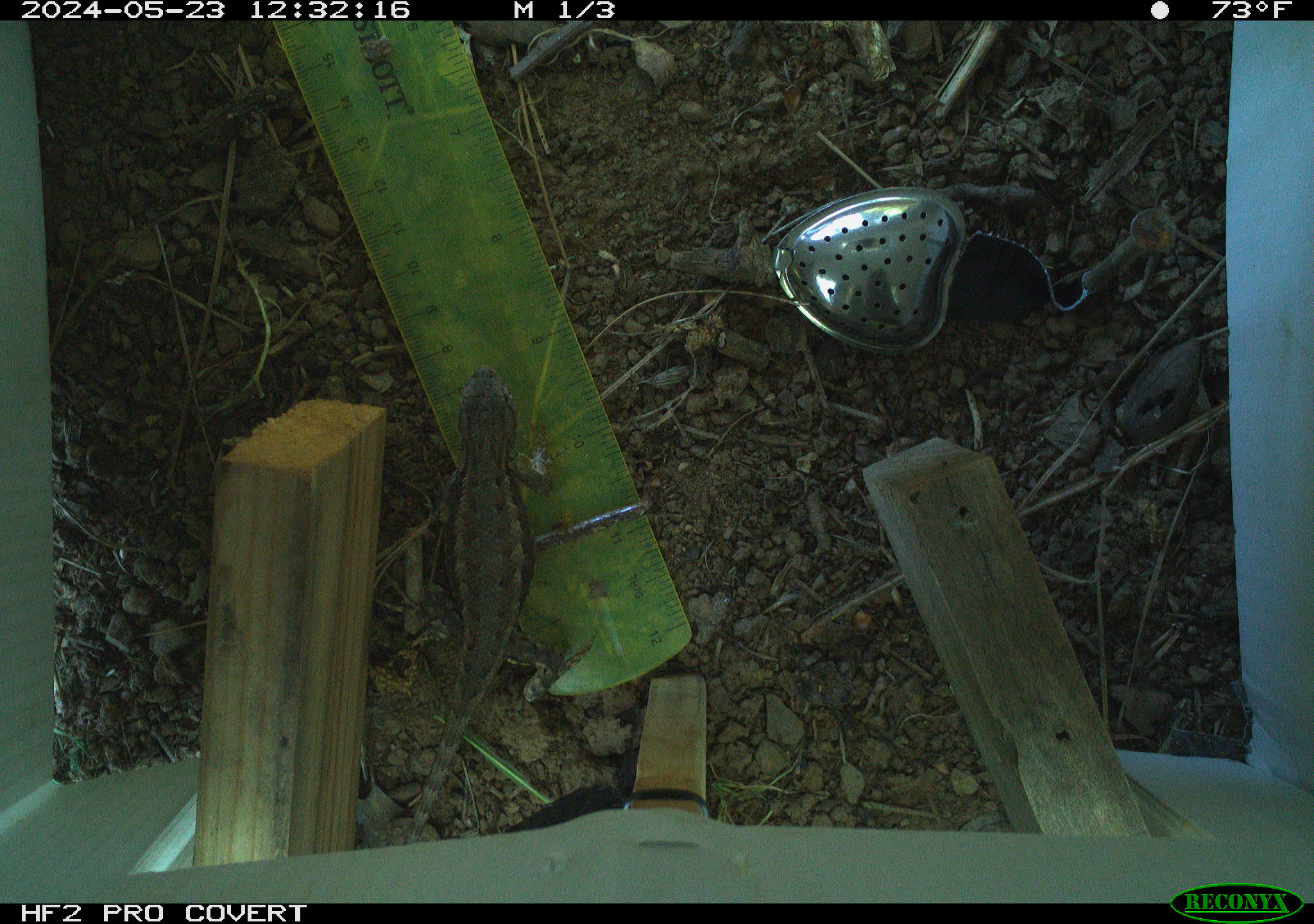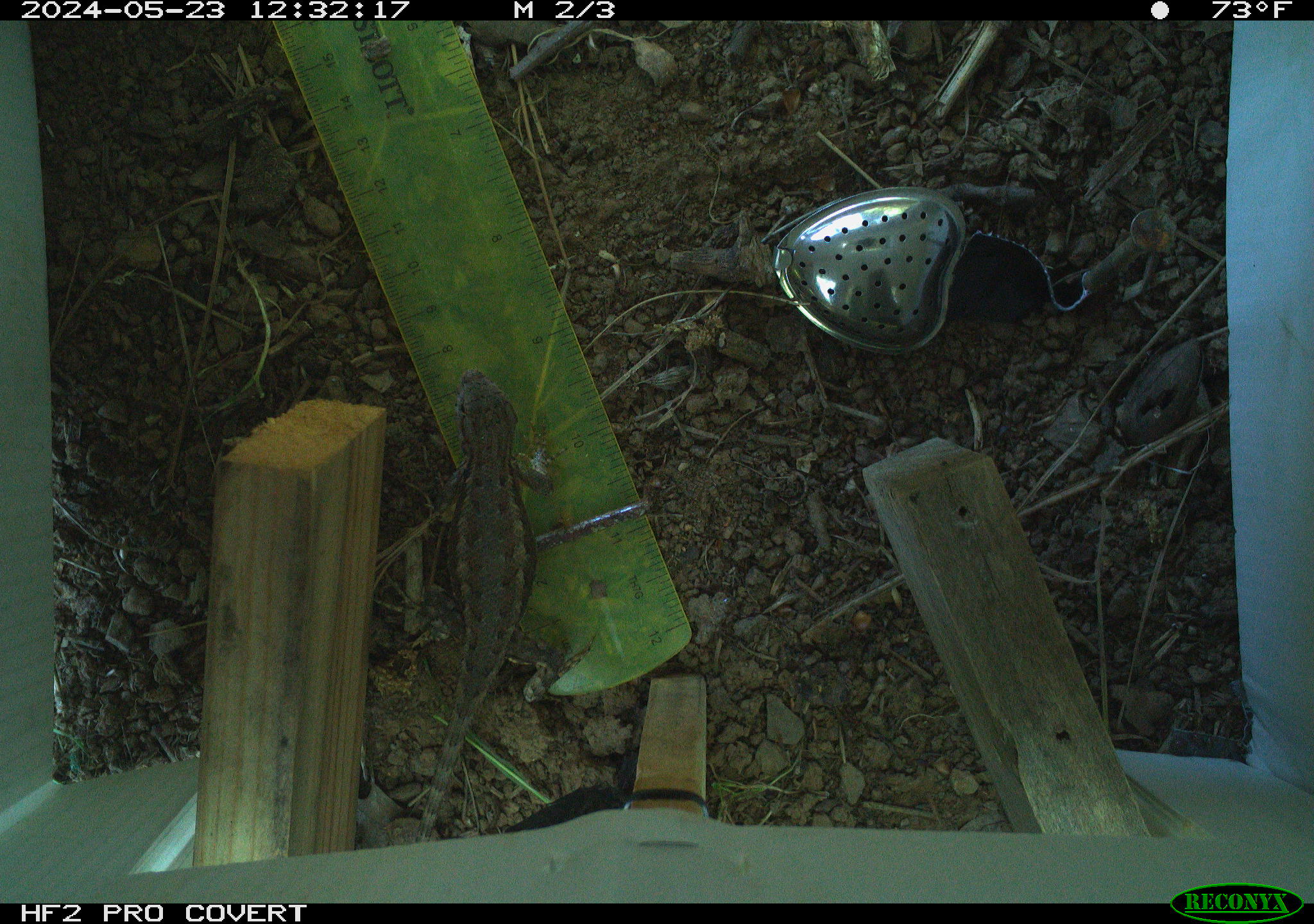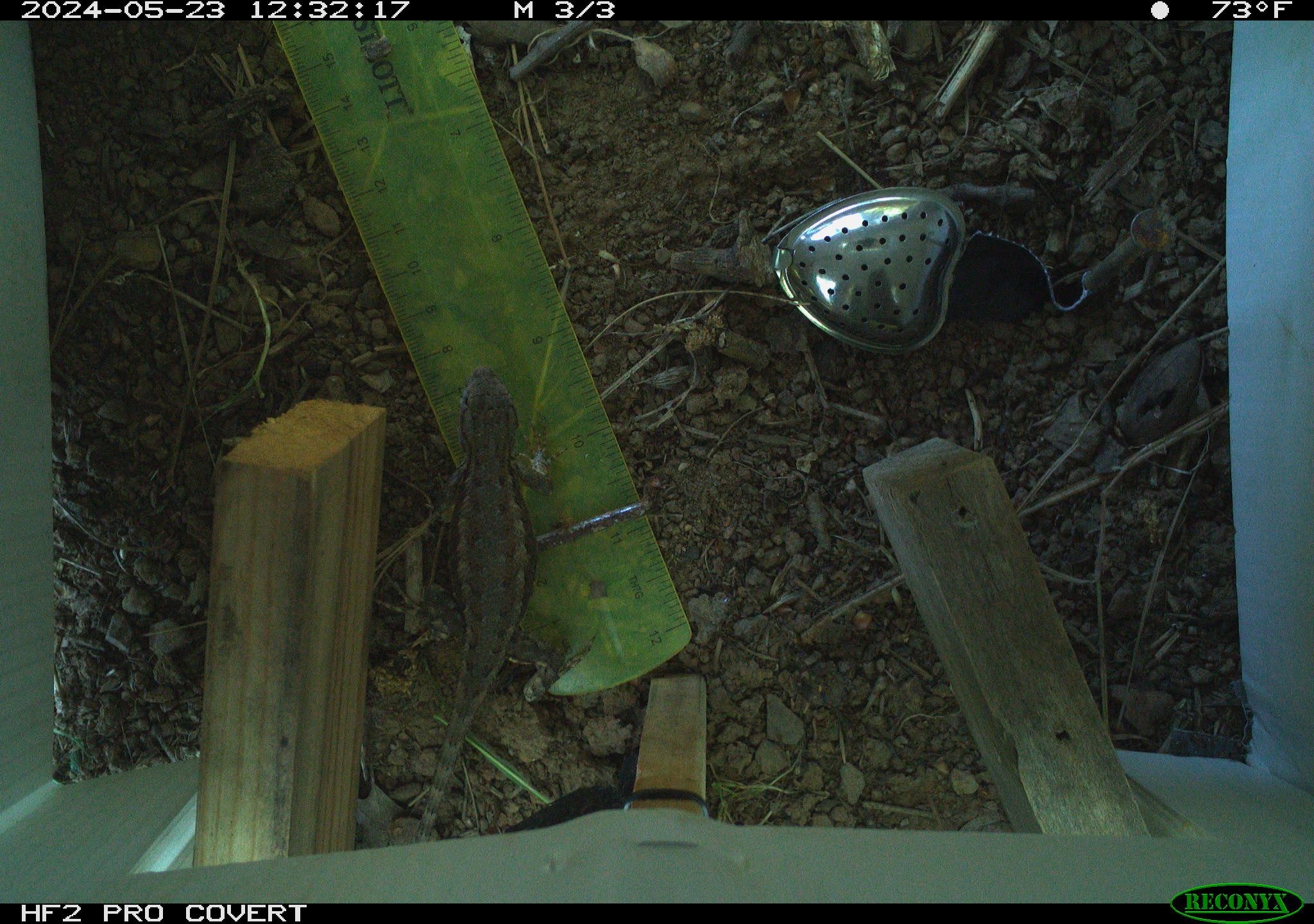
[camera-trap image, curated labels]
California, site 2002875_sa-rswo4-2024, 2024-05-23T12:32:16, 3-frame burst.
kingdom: Animalia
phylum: Chordata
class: Reptilia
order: Squamata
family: Phrynosomatidae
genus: Sceloporus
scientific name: Sceloporus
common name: spiny lizards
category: sceloporus species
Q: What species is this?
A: Sceloporus species (spiny lizards) (Sceloporus).